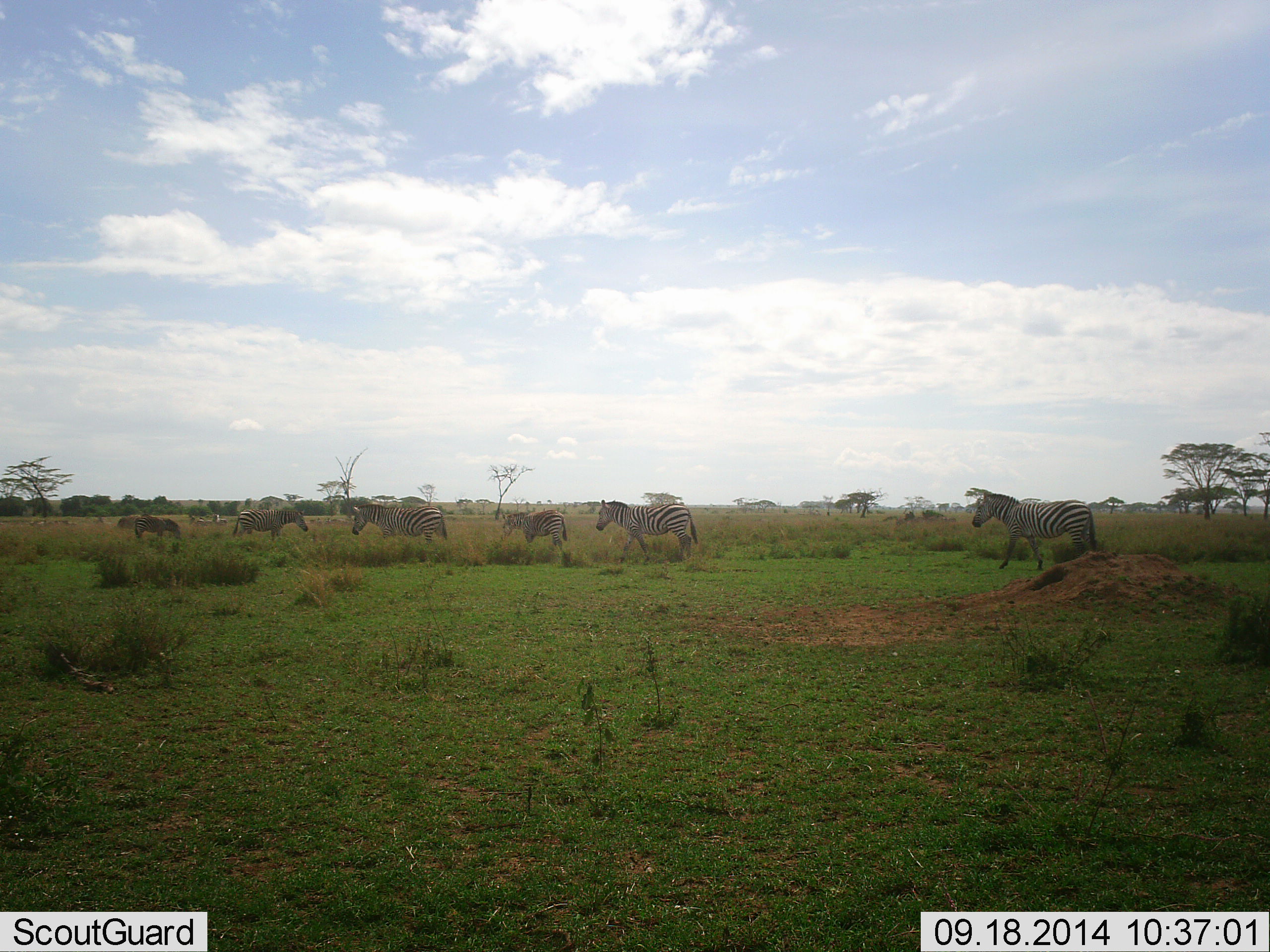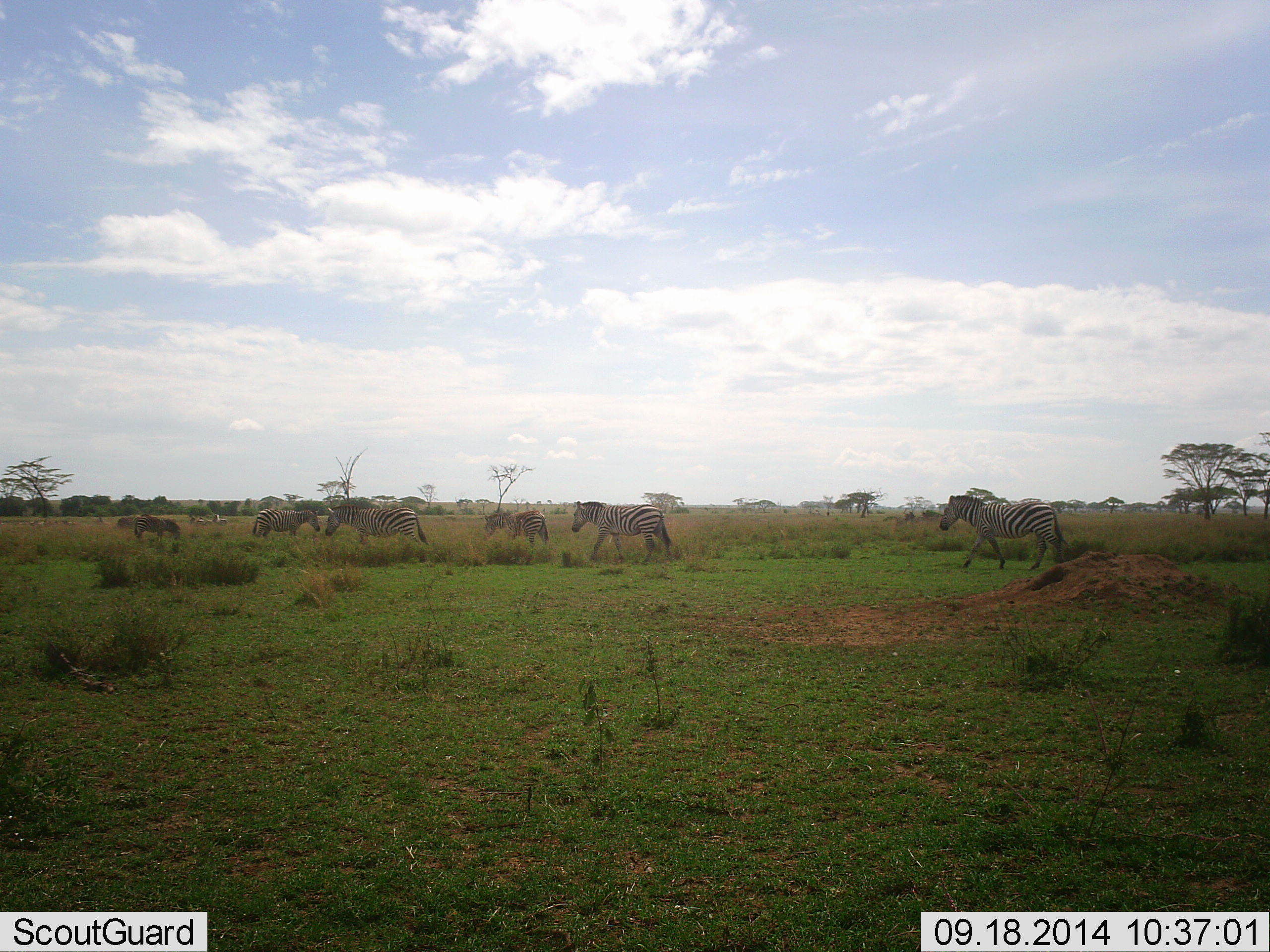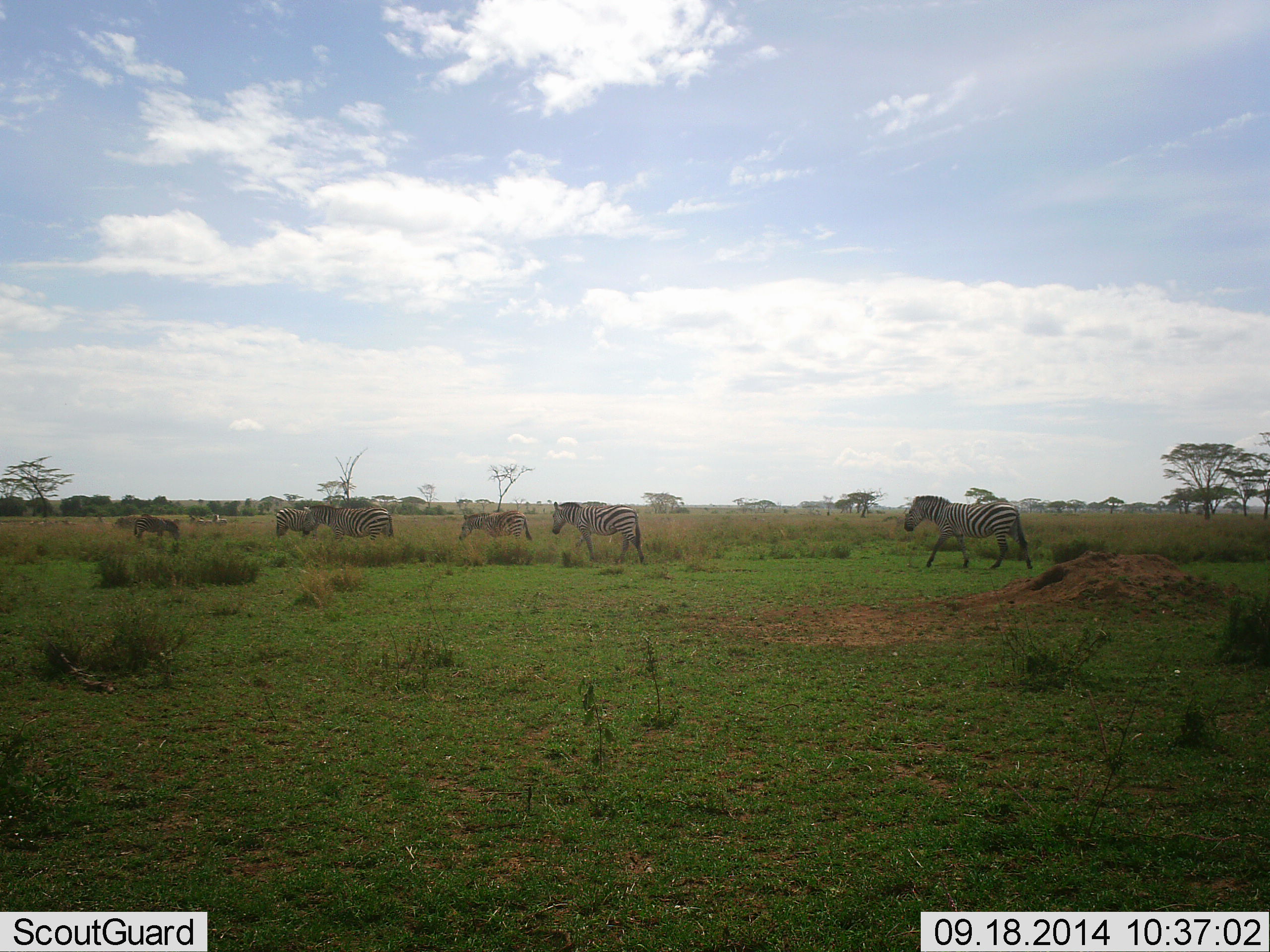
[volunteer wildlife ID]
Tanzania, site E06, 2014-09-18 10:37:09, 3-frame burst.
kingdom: Animalia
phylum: Chordata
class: Mammalia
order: Perissodactyla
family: Equidae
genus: Equus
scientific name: Equus quagga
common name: plains zebra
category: zebra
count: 7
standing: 10%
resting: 0%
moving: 90%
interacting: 0%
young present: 20%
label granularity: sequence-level